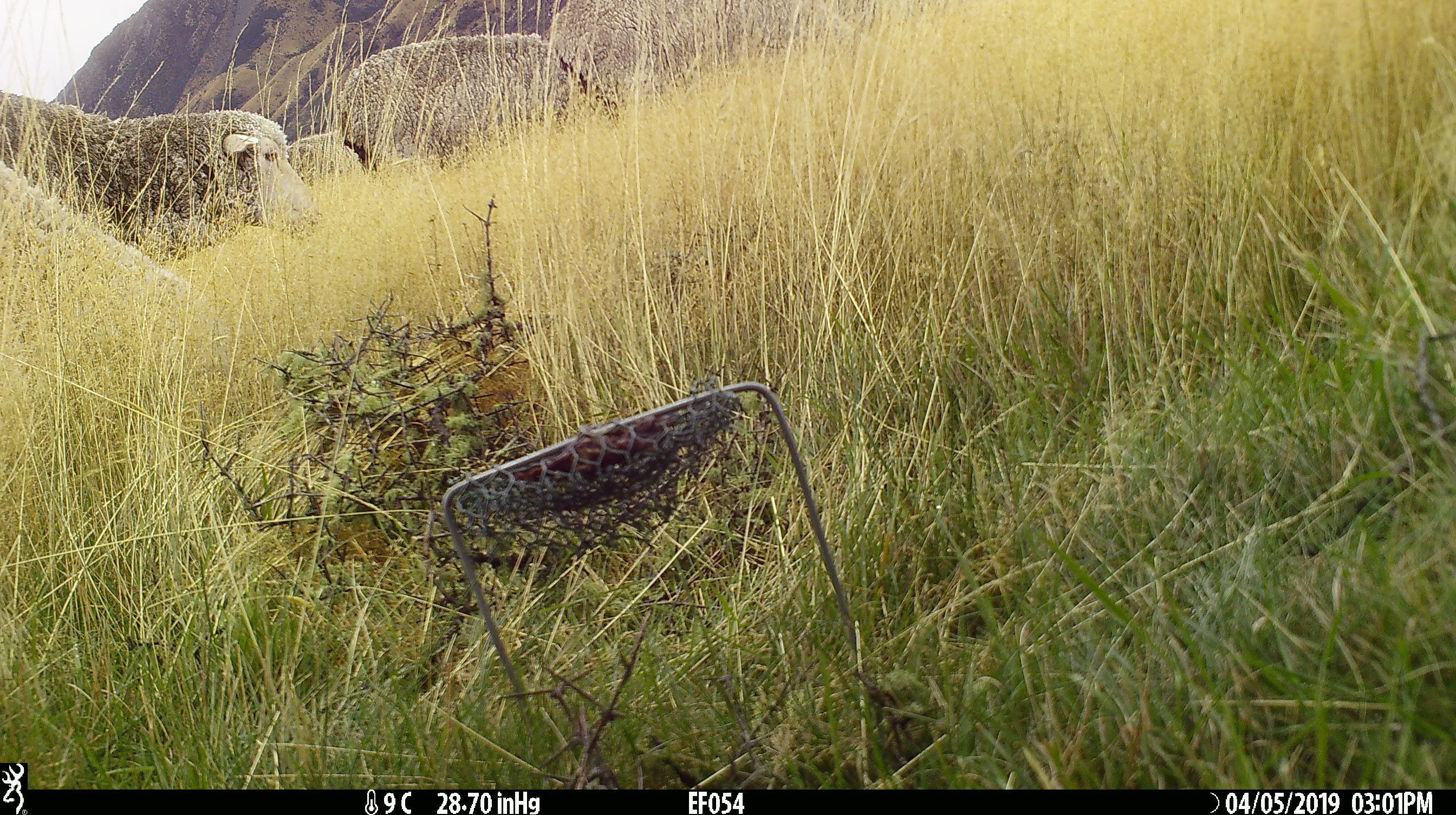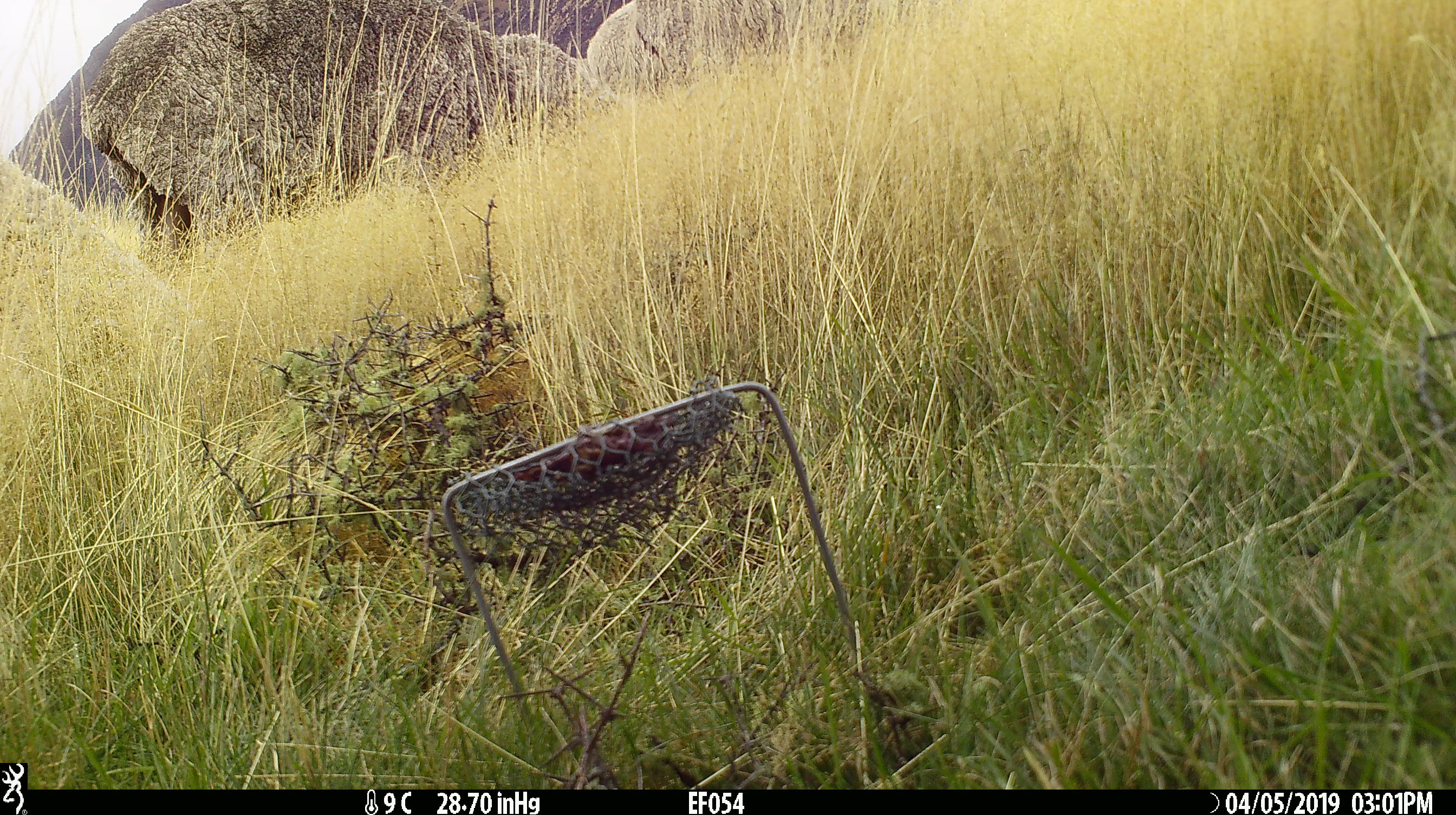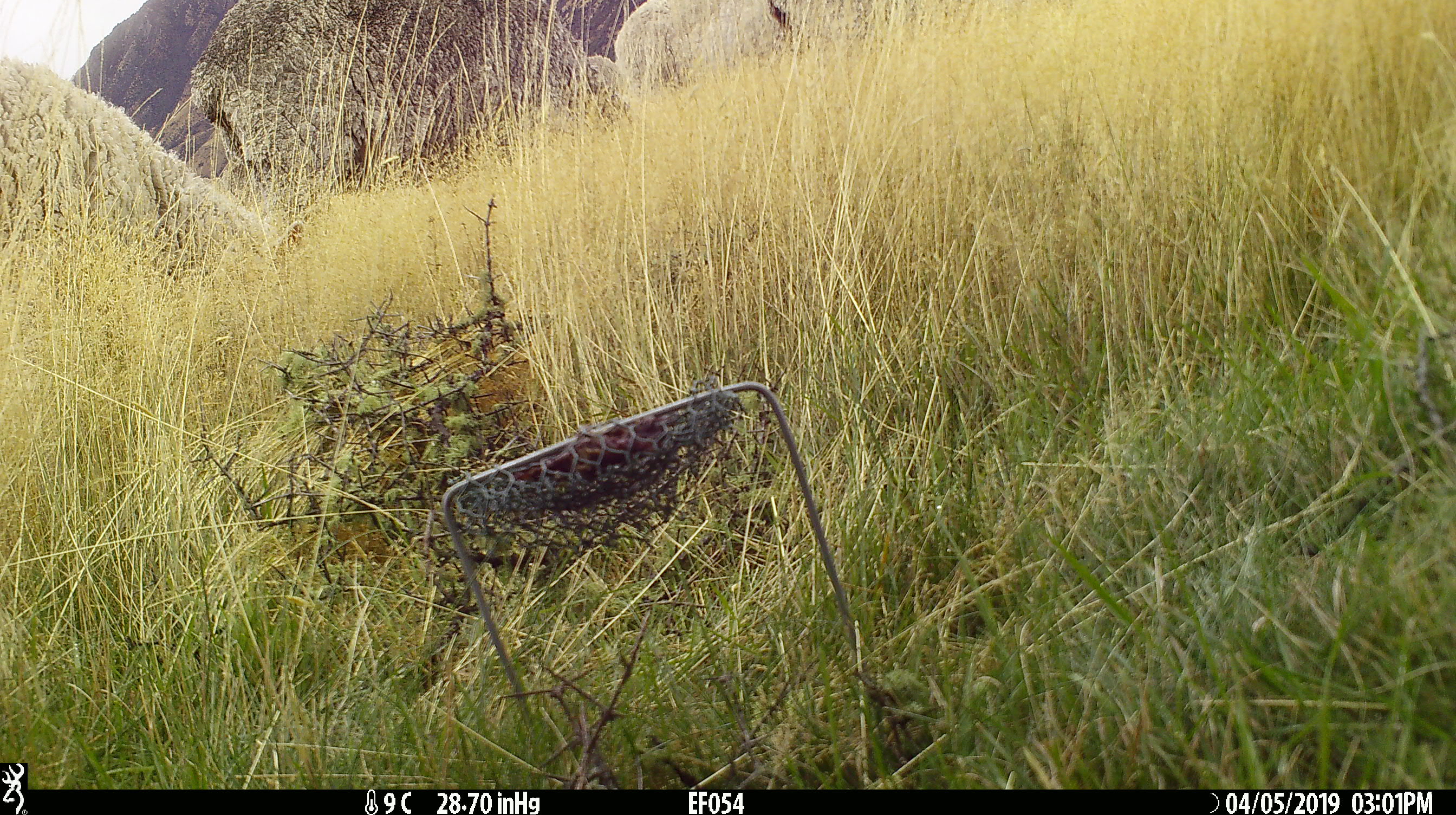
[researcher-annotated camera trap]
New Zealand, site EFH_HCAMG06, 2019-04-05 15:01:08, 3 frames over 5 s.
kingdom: Animalia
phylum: Chordata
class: Mammalia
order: Artiodactyla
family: Bovidae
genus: Ovis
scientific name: Ovis aries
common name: domestic sheep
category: sheep